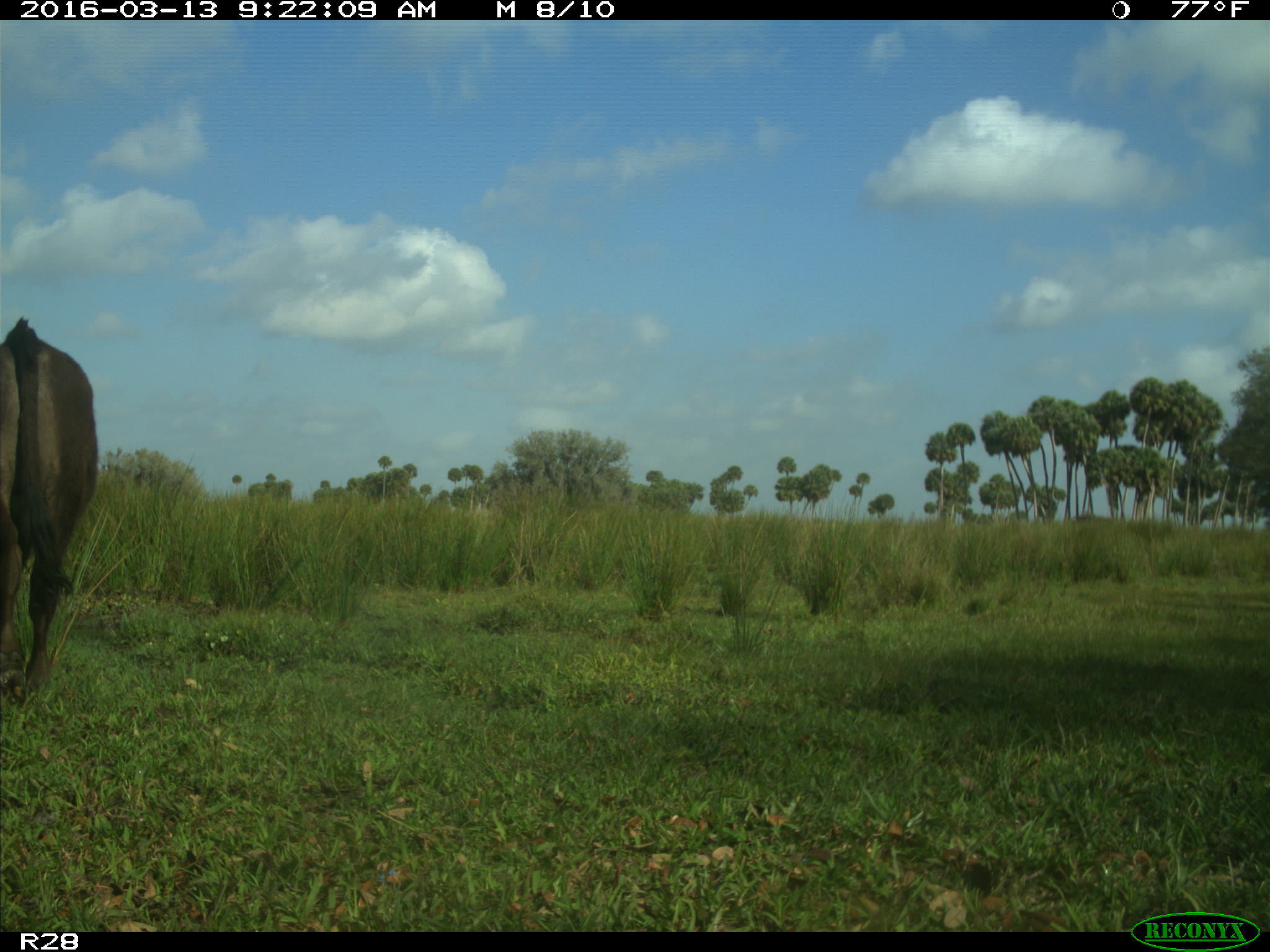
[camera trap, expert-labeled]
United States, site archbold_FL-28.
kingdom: Animalia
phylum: Chordata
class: Mammalia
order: Artiodactyla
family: Bovidae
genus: Bos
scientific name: Bos taurus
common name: domestic cow